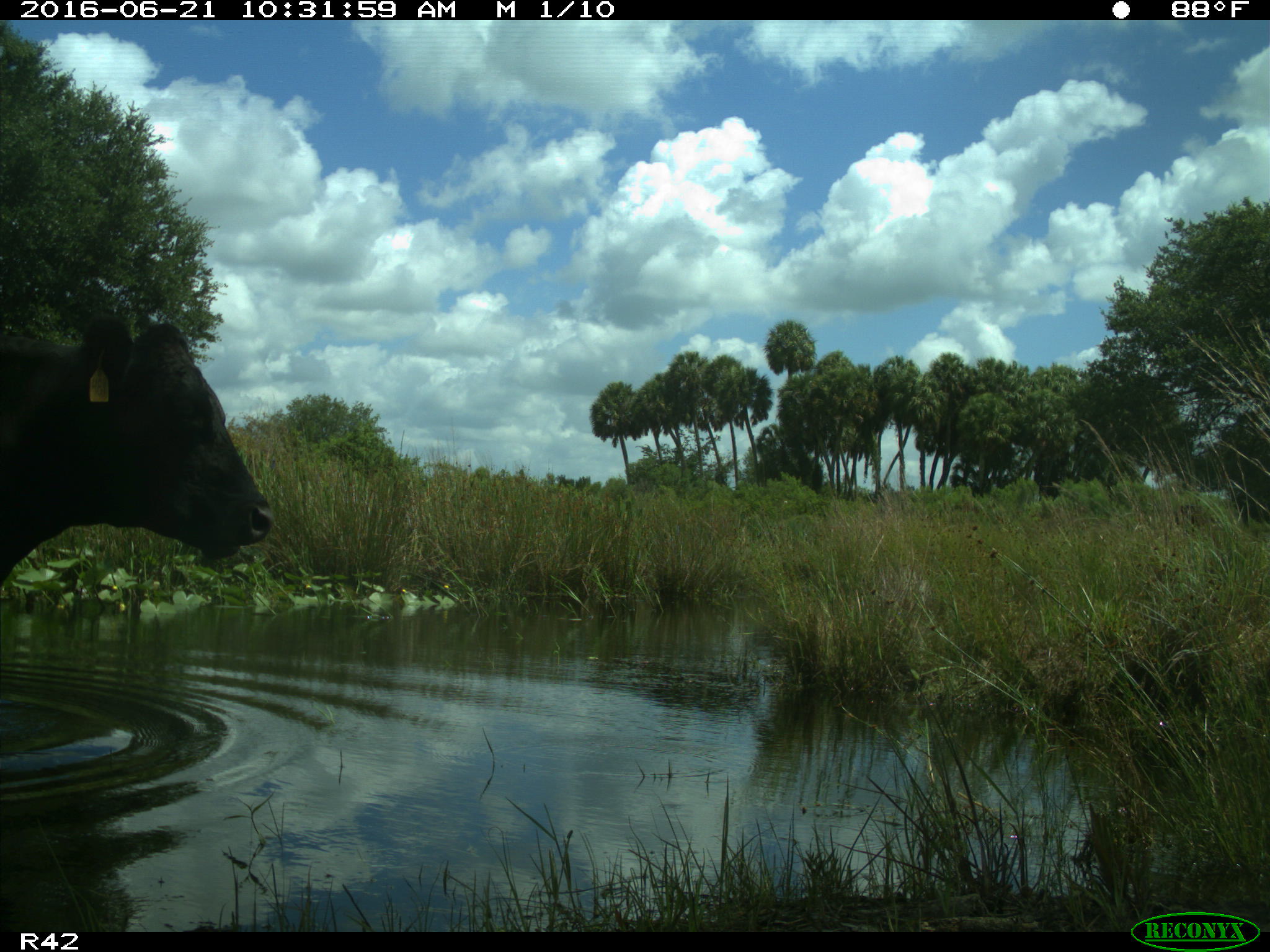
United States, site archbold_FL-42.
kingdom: Animalia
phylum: Chordata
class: Mammalia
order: Artiodactyla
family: Bovidae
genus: Bos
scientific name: Bos taurus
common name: domestic cow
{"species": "Bos taurus (domestic cow)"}